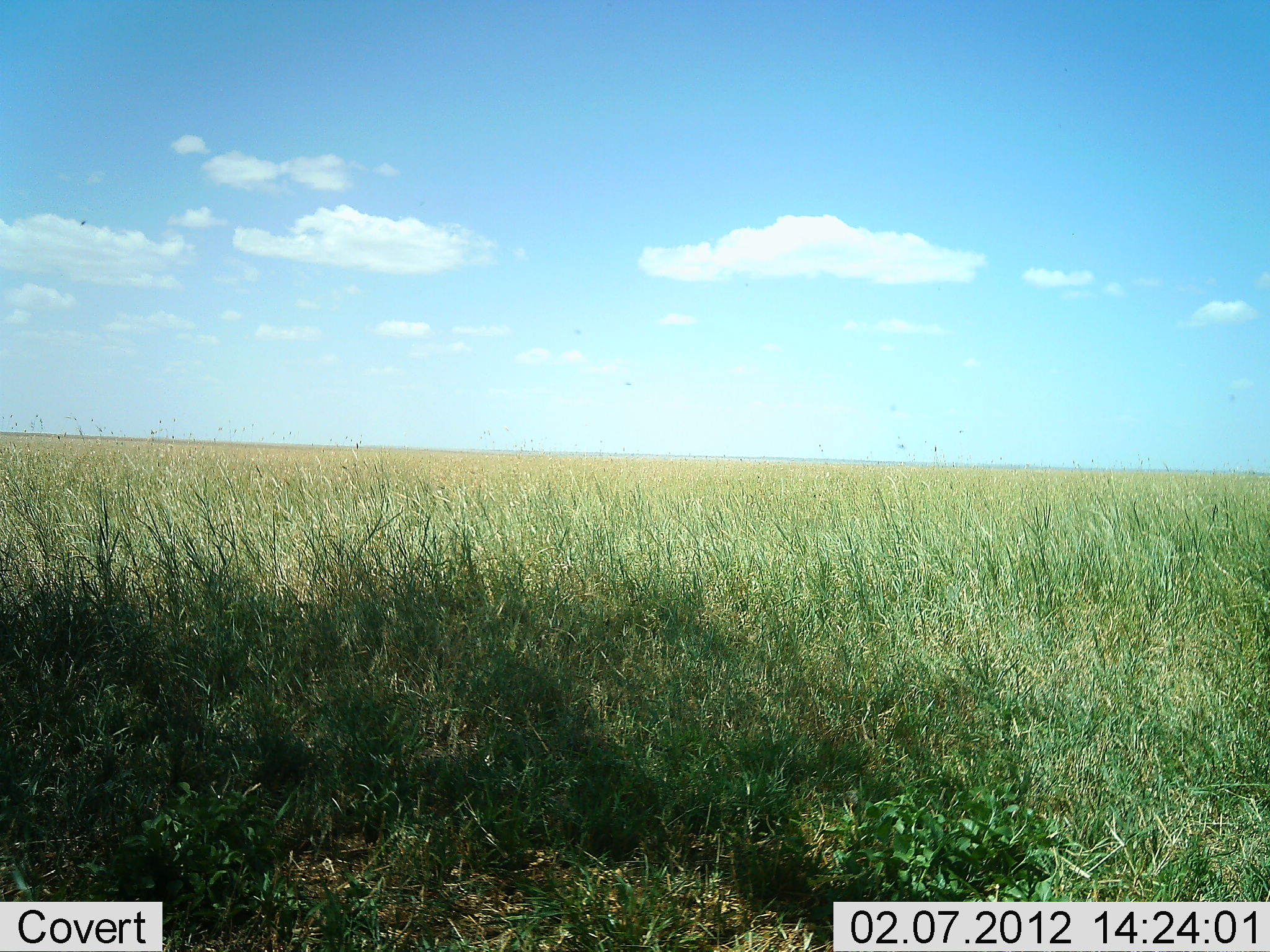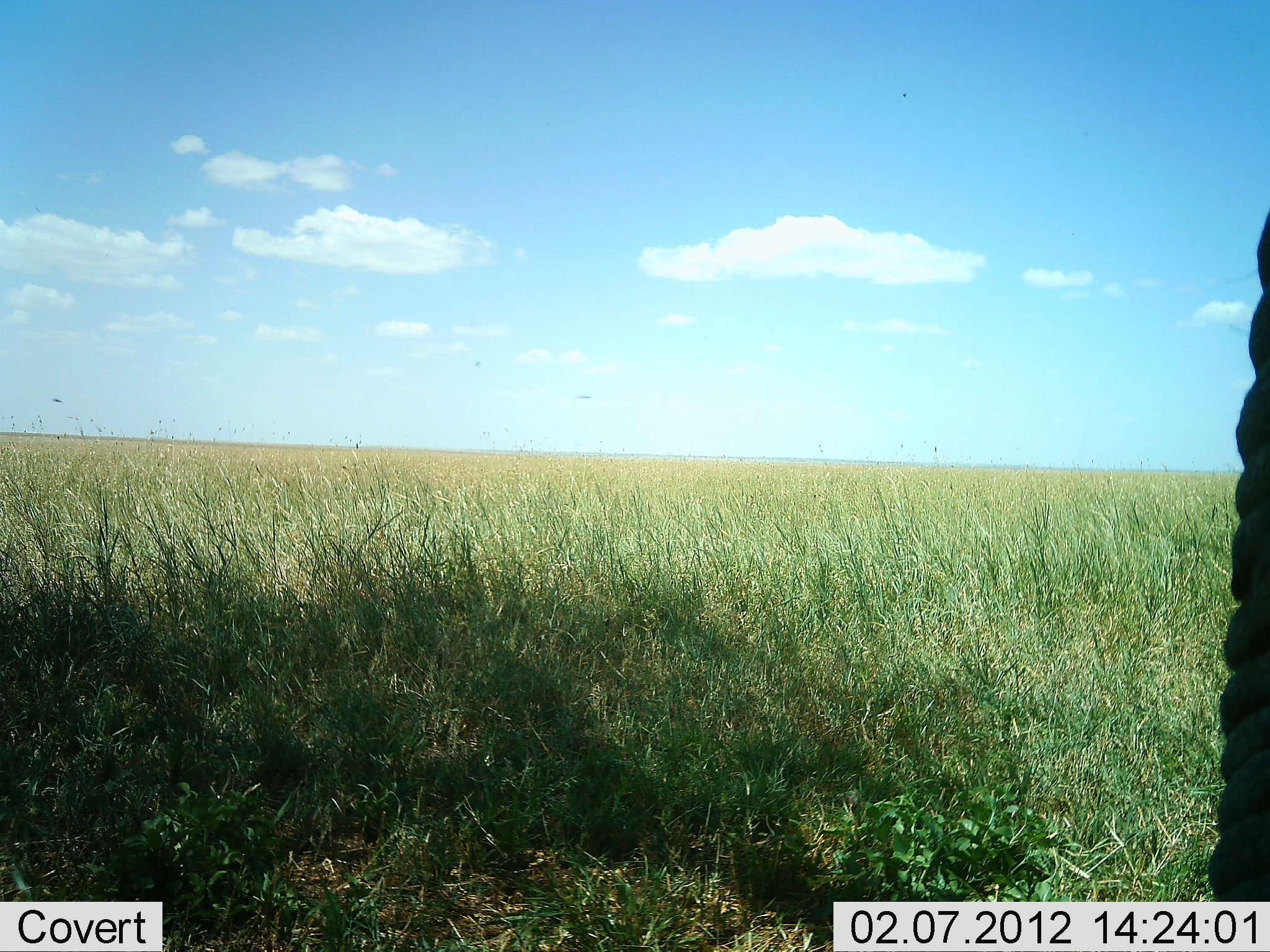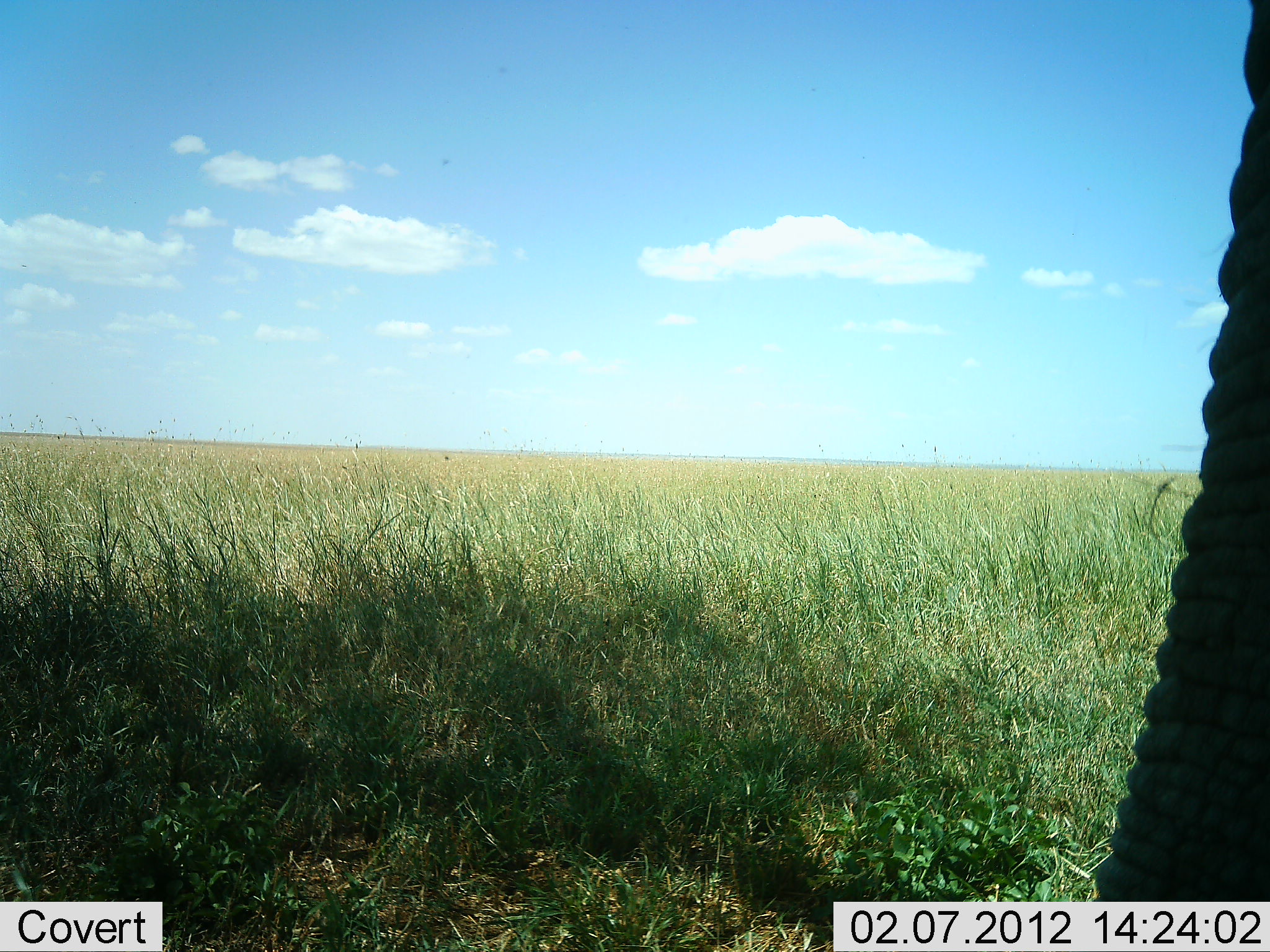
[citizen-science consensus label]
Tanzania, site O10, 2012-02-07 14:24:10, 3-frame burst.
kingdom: Animalia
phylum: Chordata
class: Mammalia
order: Proboscidea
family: Elephantidae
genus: Loxodonta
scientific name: Loxodonta africana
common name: african bush elephant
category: elephant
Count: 1.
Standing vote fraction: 80%.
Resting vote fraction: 8%.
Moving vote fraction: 8%.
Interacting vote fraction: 0%.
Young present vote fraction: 0%.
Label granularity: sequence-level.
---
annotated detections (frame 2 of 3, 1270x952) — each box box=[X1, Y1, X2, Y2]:
animal: box=[1201, 202, 1270, 952]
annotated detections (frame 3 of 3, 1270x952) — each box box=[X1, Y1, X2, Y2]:
animal: box=[1089, 0, 1269, 952]